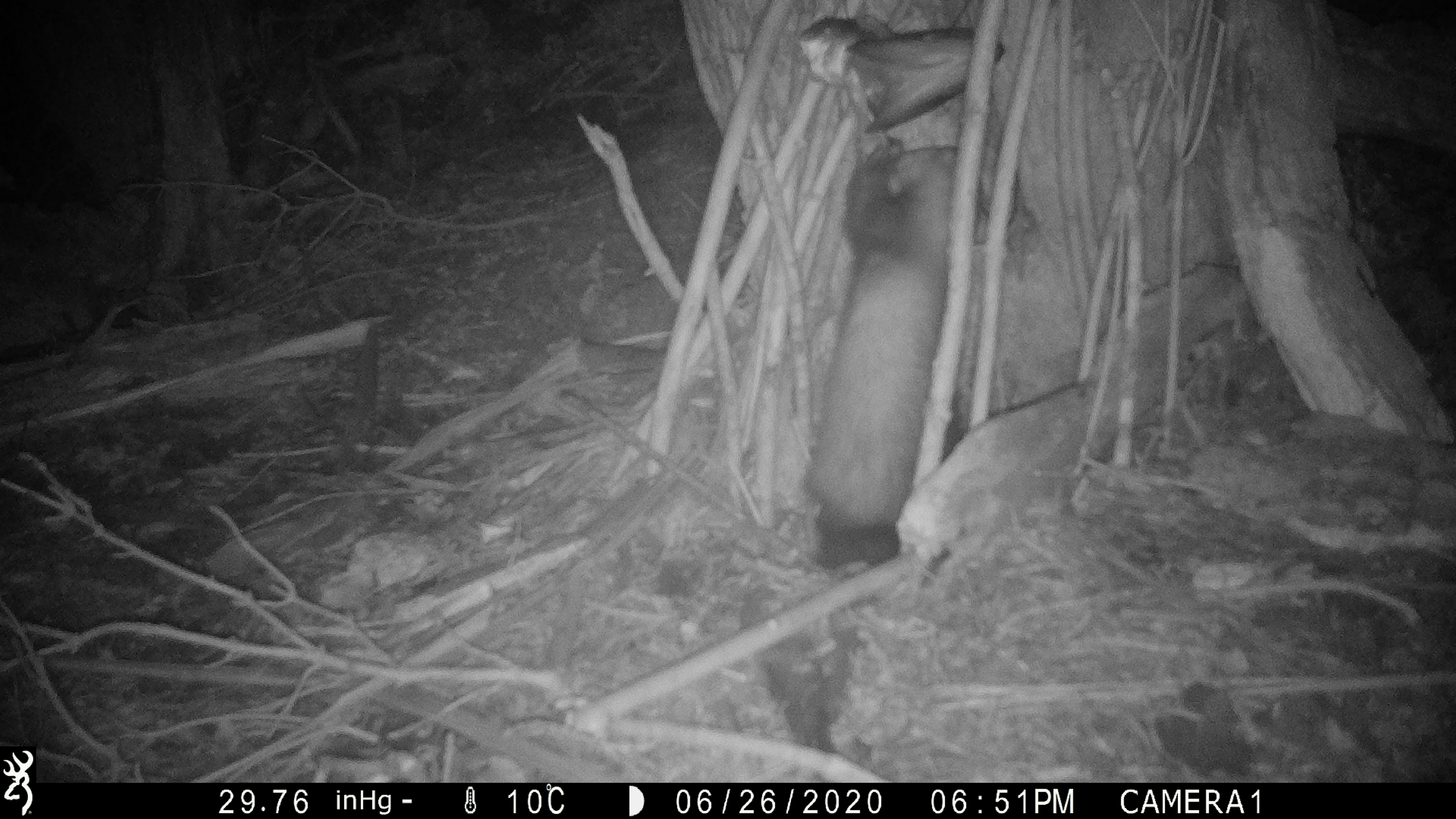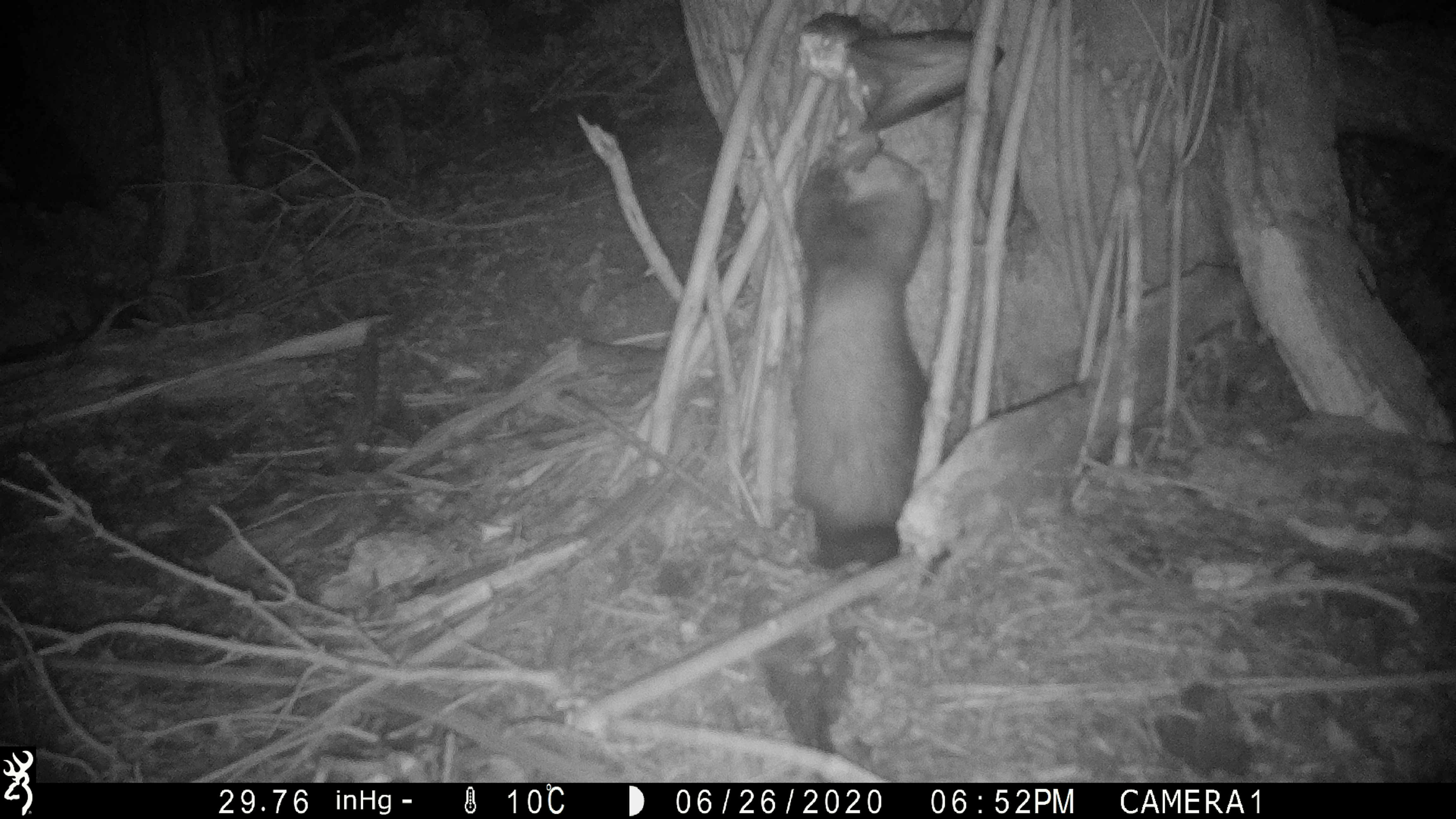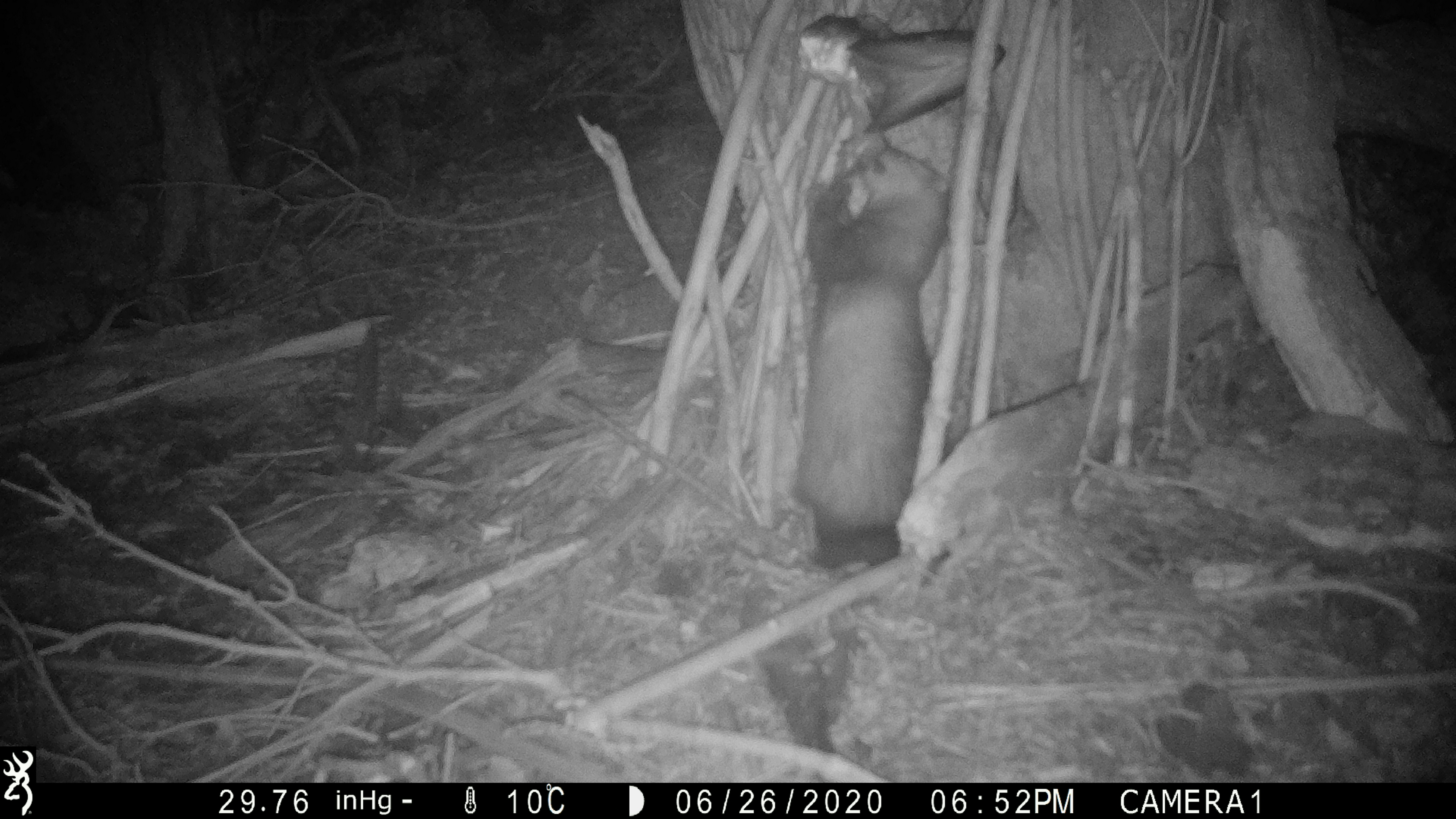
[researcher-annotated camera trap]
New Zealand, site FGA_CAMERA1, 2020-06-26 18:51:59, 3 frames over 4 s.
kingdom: Animalia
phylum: Chordata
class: Mammalia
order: Carnivora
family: Mustelidae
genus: Mustela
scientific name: Mustela furo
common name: ferret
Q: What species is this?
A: Ferret (Mustela furo).